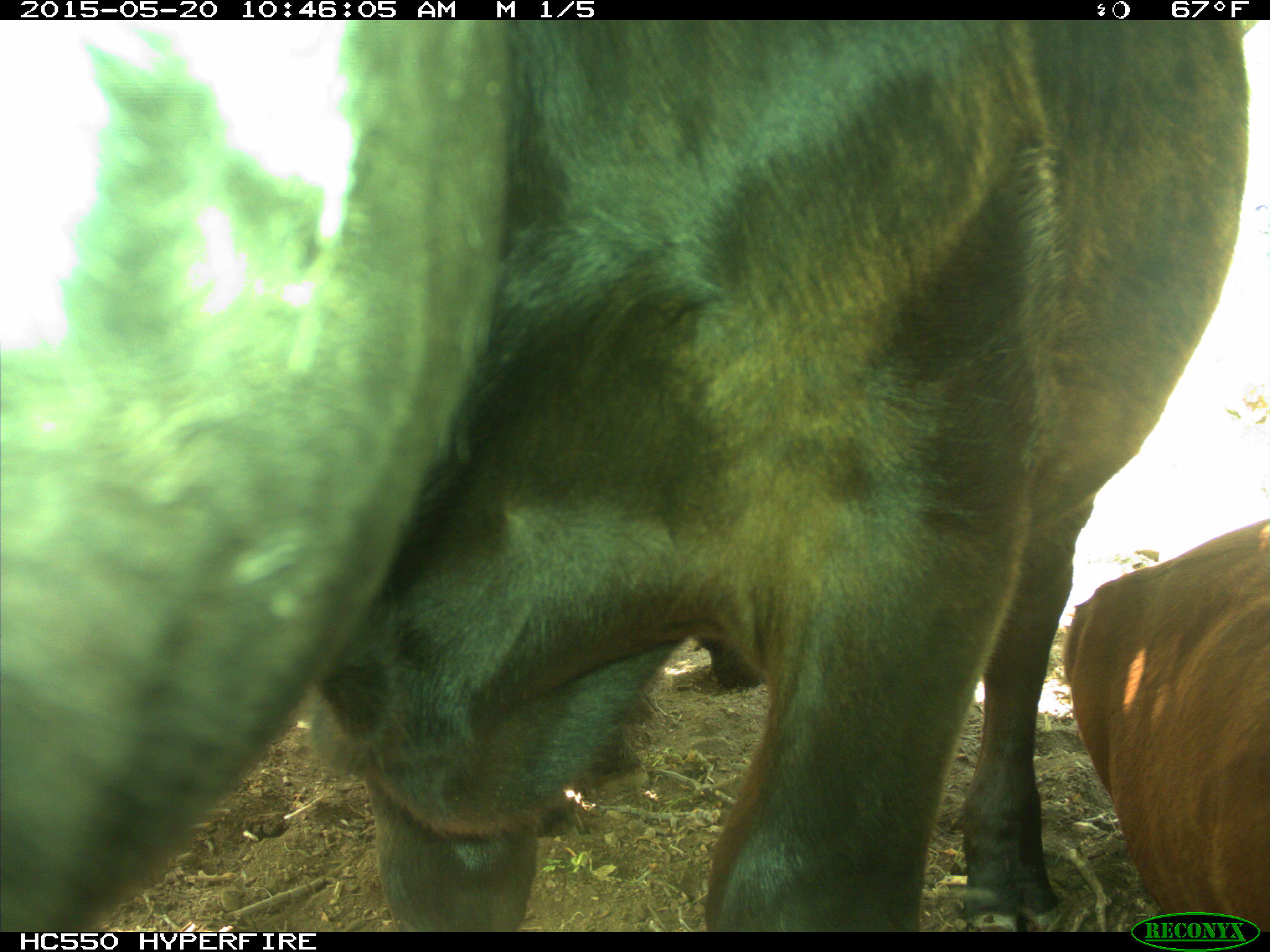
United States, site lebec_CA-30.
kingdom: Animalia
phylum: Chordata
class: Mammalia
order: Artiodactyla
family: Bovidae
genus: Bos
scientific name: Bos taurus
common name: domestic cow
Bos taurus (domestic cow).